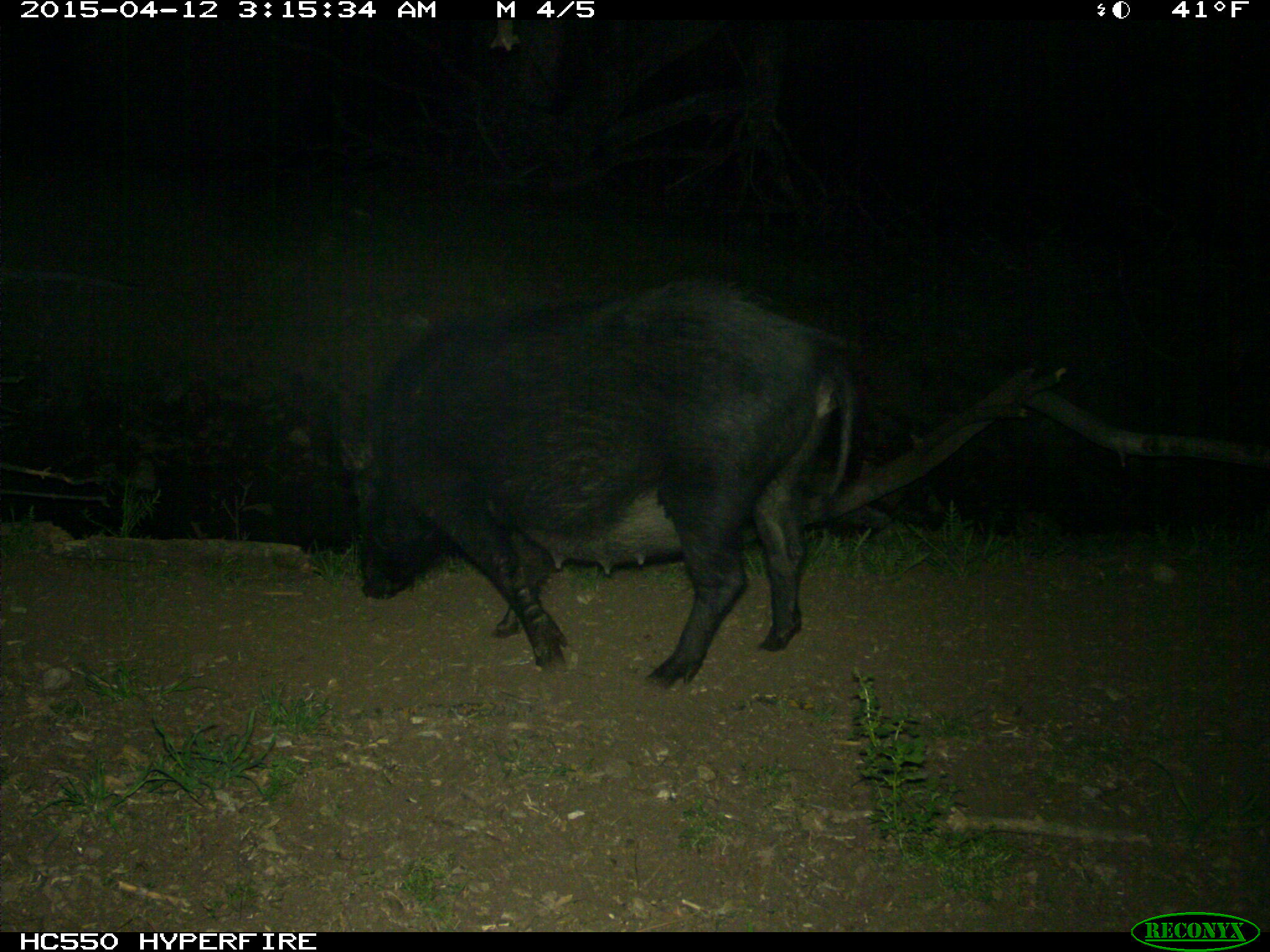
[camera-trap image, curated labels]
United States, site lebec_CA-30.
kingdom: Animalia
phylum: Chordata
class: Mammalia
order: Artiodactyla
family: Suidae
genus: Sus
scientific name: Sus scrofa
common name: wild boar